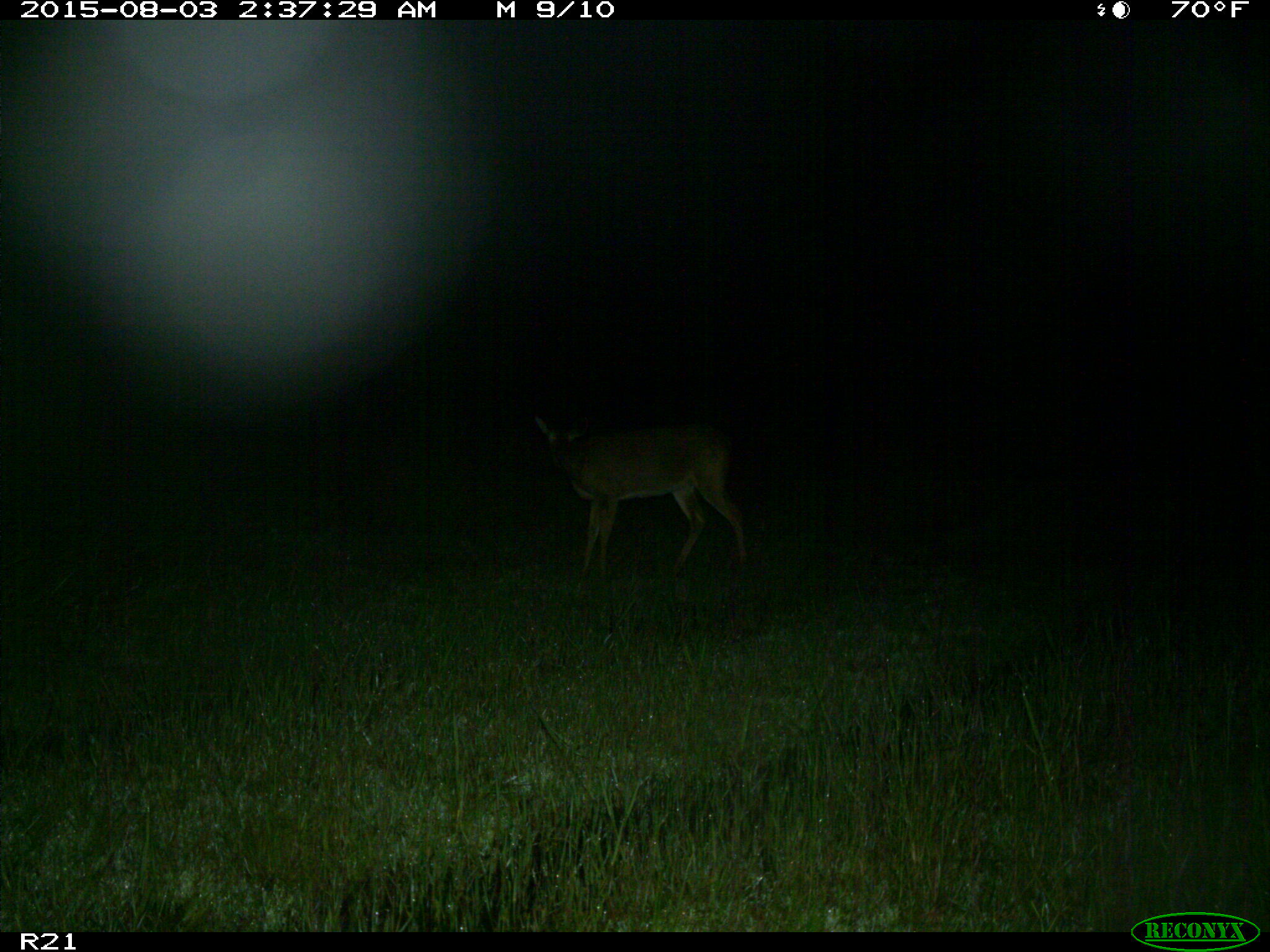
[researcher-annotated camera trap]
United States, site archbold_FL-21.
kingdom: Animalia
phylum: Chordata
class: Mammalia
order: Artiodactyla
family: Cervidae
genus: Odocoileus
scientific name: Odocoileus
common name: deer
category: unidentified deer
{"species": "unidentified deer (deer) (Odocoileus)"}